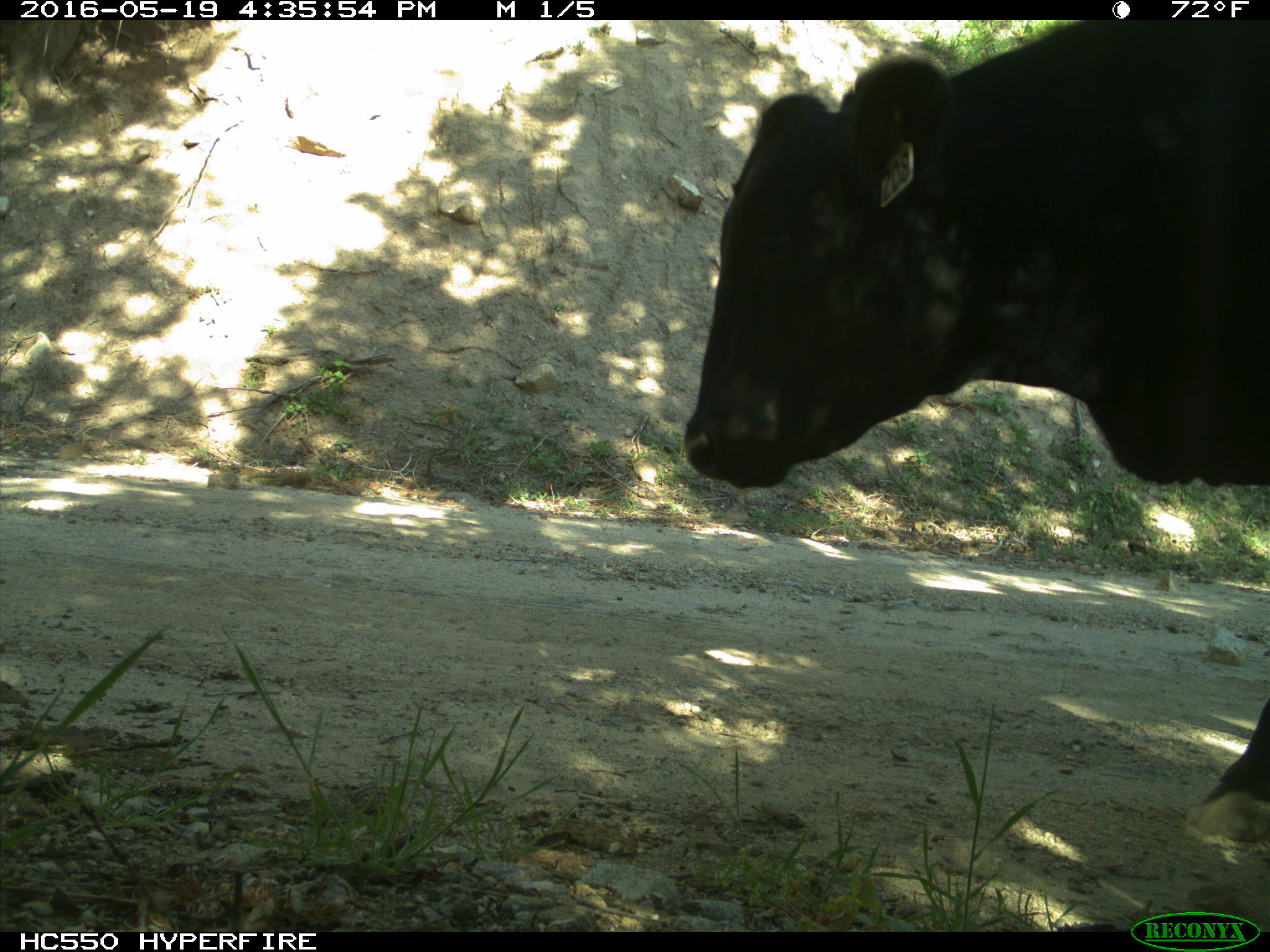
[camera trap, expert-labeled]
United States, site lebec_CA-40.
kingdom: Animalia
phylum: Chordata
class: Mammalia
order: Artiodactyla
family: Bovidae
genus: Bos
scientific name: Bos taurus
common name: domestic cow